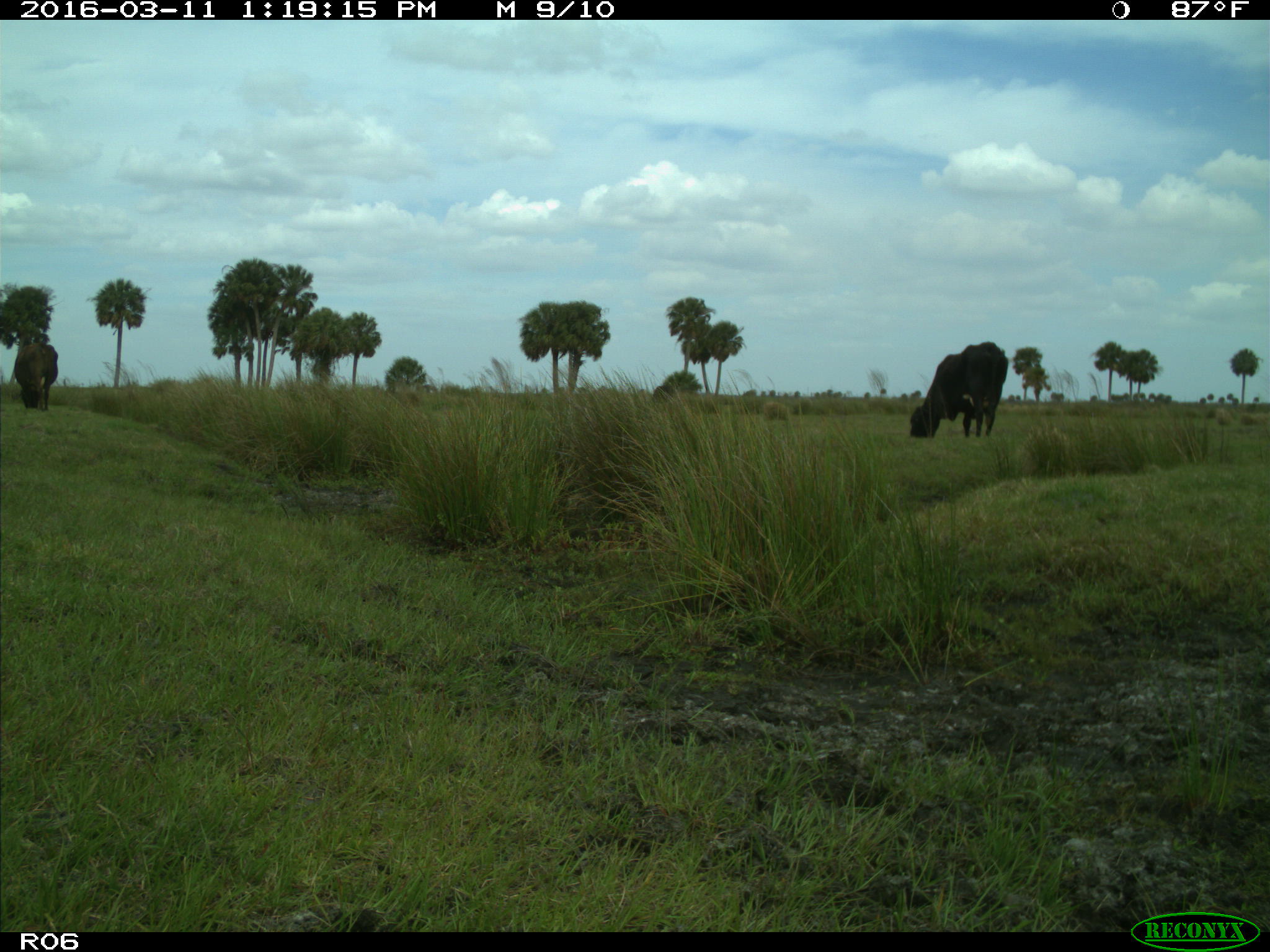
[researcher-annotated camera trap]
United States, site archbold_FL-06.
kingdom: Animalia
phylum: Chordata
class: Mammalia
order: Artiodactyla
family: Bovidae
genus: Bos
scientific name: Bos taurus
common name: domestic cow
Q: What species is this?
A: Bos taurus (domestic cow).